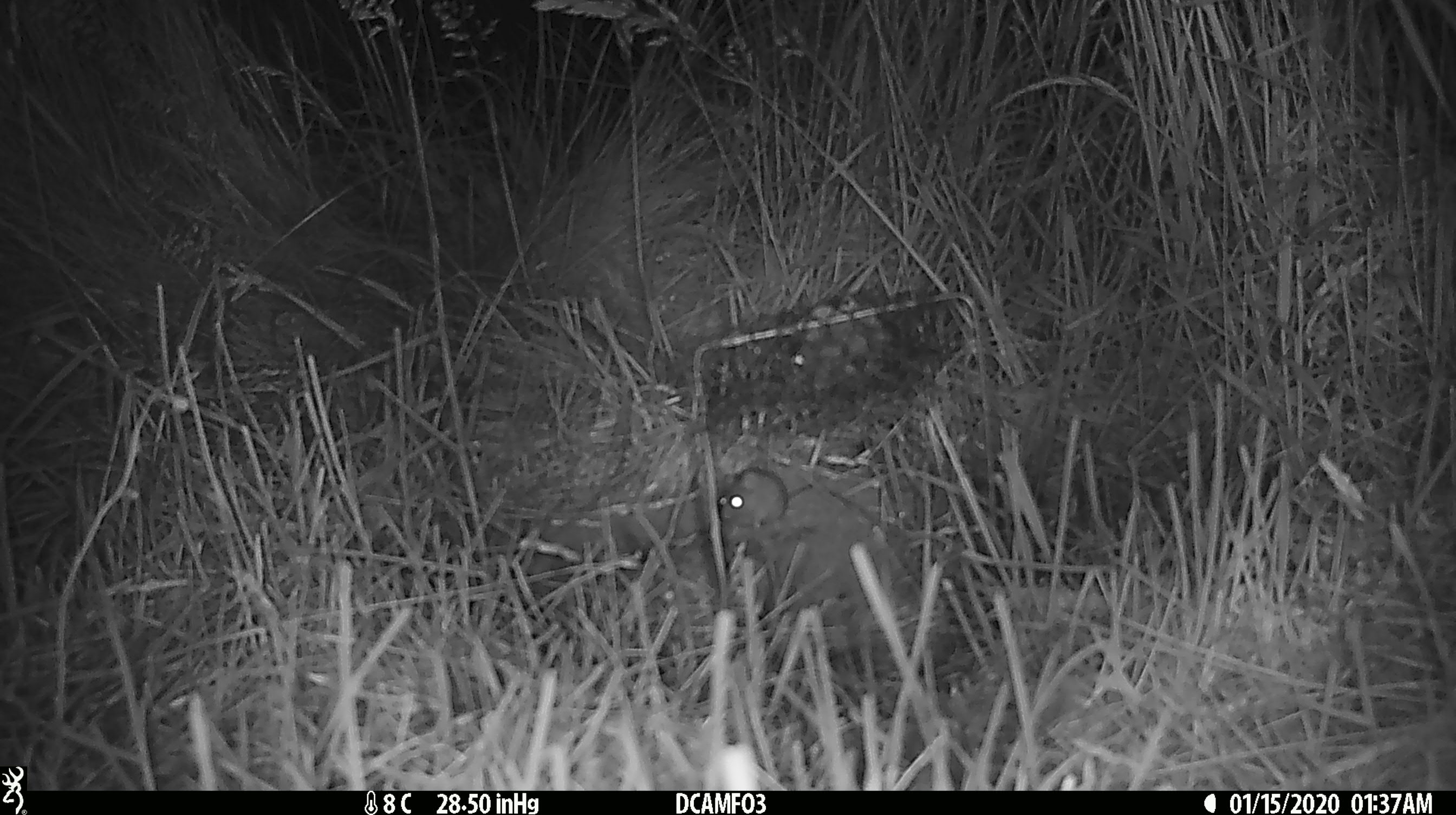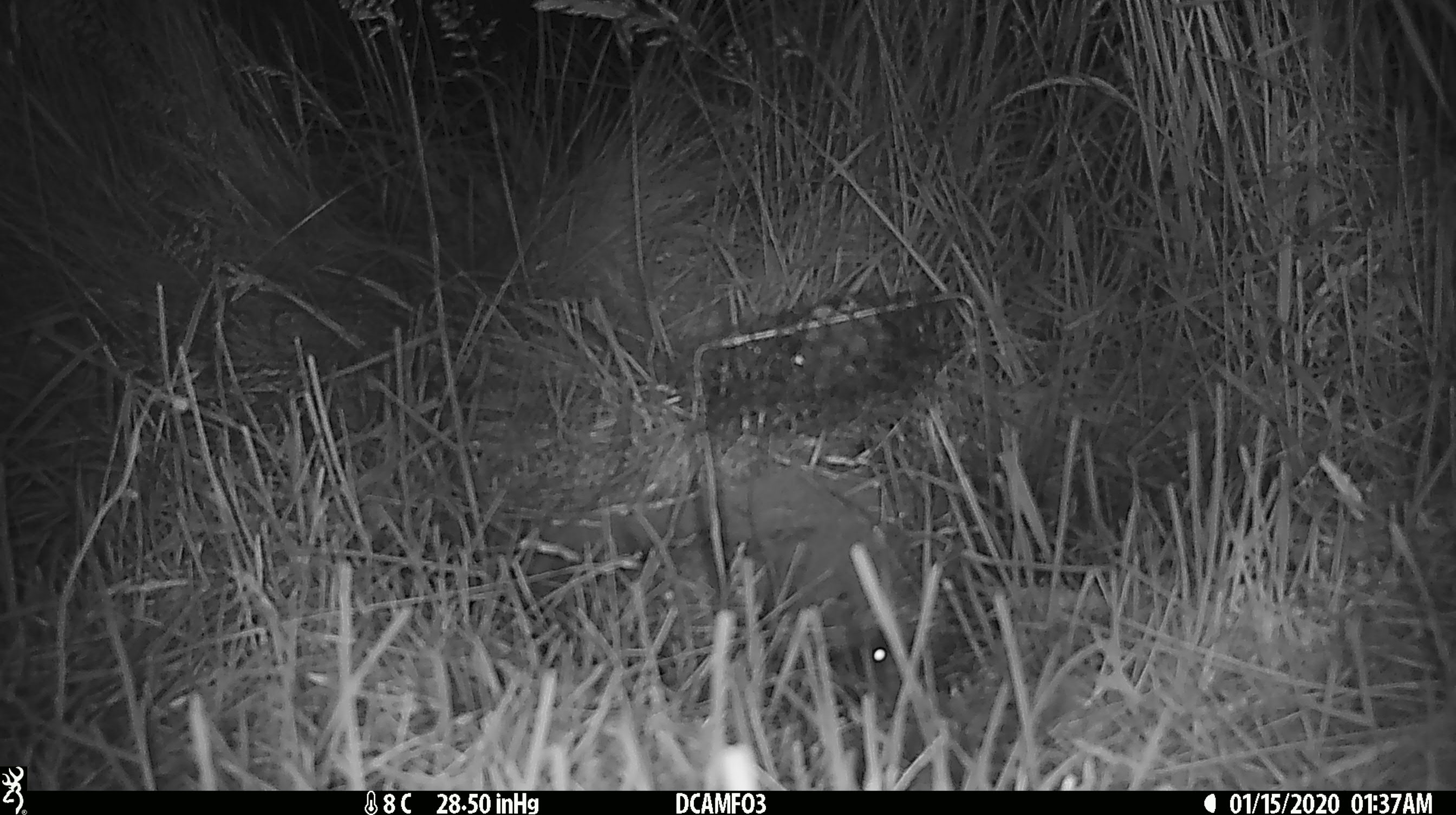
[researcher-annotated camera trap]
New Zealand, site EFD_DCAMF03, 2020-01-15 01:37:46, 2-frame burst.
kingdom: Animalia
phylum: Chordata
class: Mammalia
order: Rodentia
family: Muridae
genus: Mus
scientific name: Mus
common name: mouse